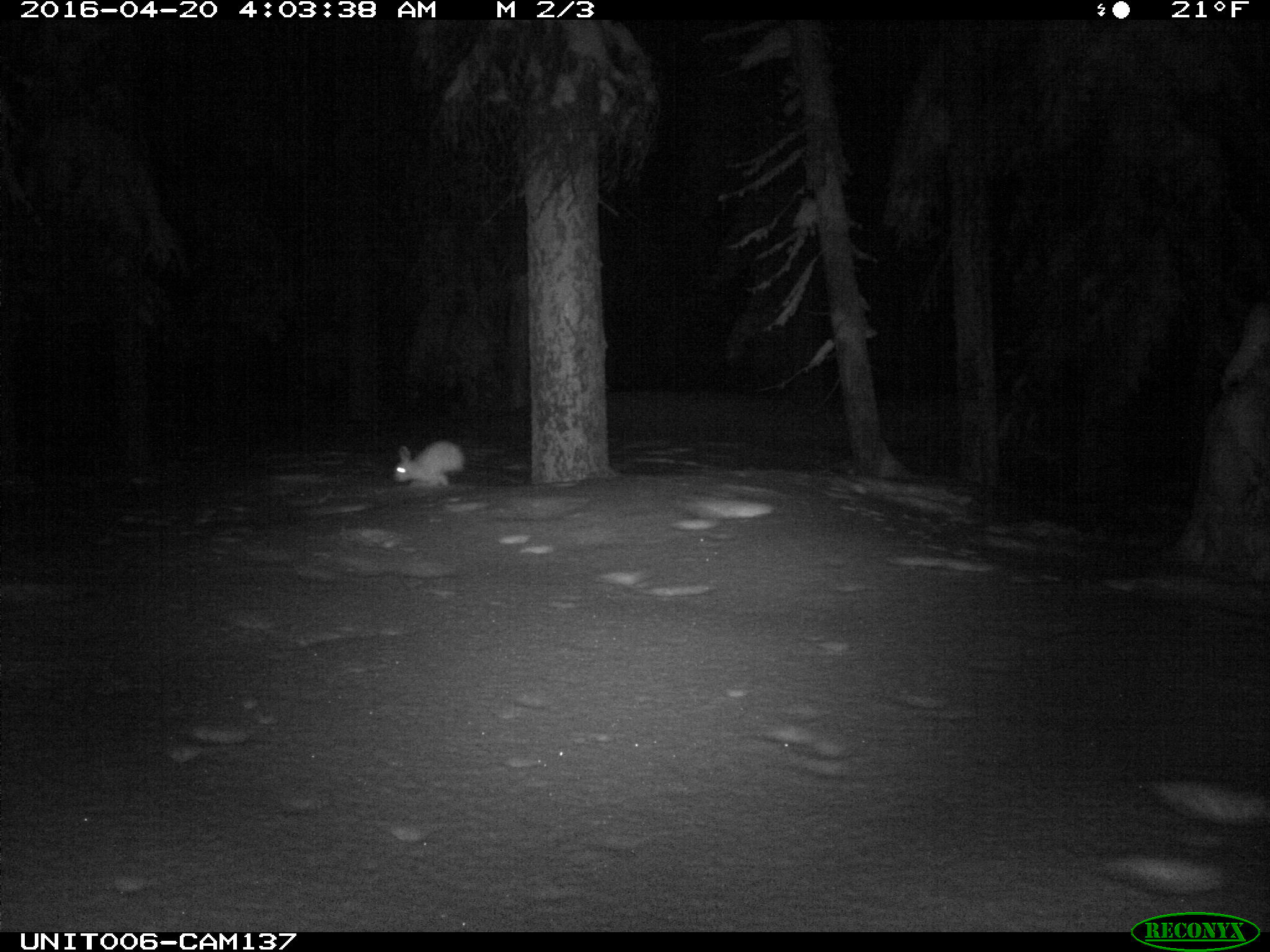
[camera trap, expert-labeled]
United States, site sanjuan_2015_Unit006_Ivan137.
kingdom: Animalia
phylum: Chordata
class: Mammalia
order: Lagomorpha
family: Leporidae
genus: Lepus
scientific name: Lepus americanus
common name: snowshoe hare